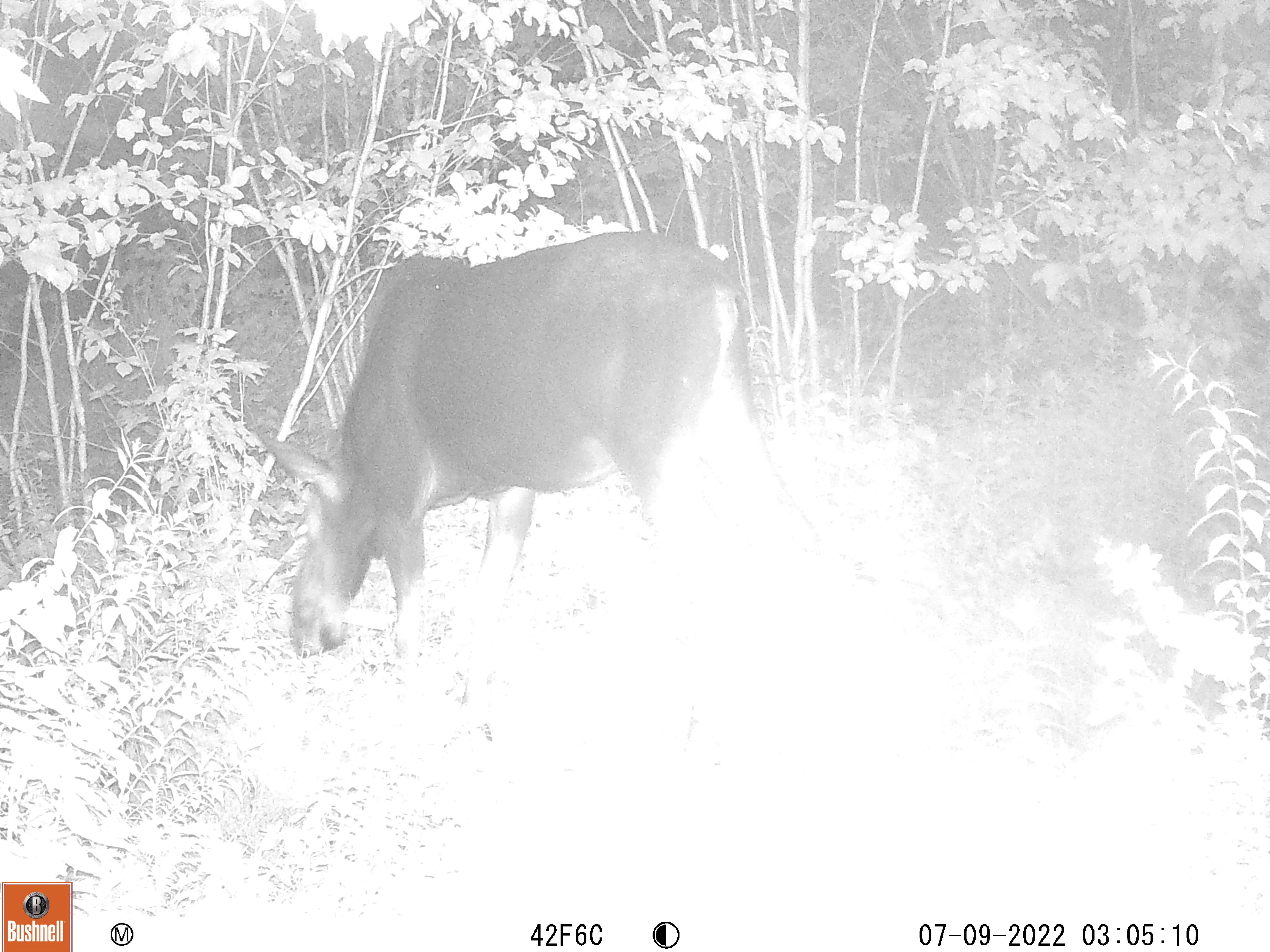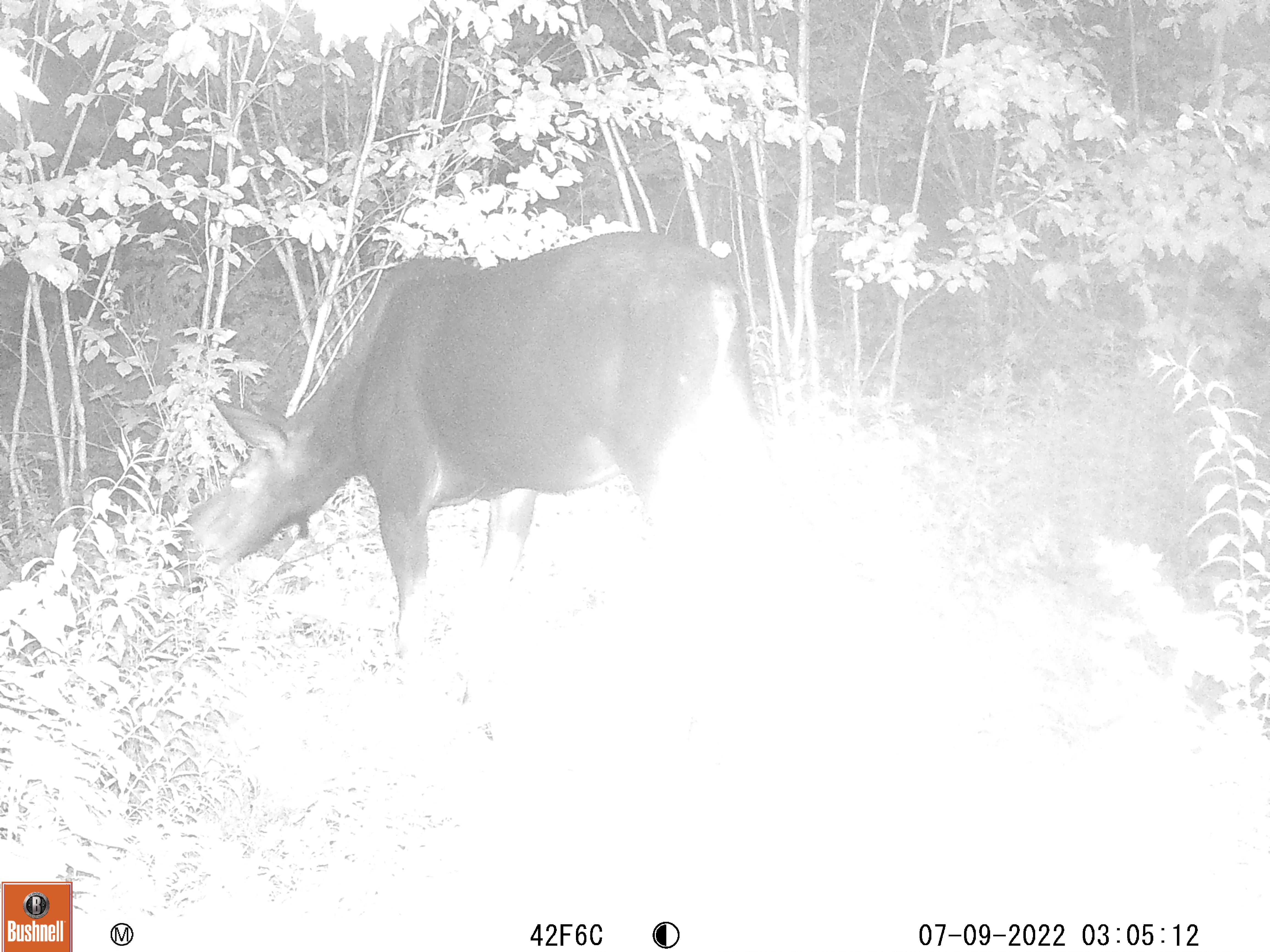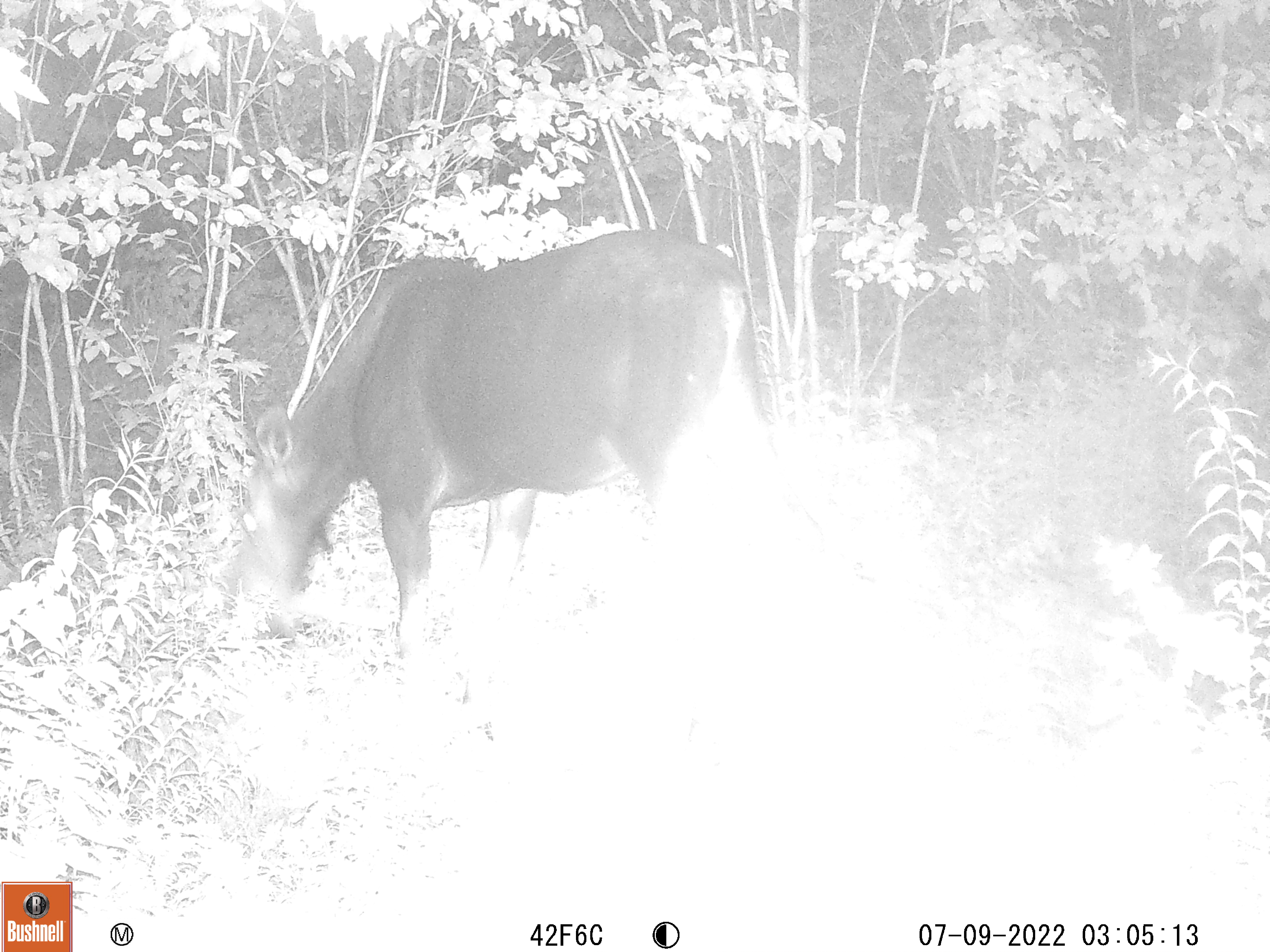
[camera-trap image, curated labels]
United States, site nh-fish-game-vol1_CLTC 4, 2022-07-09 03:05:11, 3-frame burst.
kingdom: Animalia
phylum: Chordata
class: Mammalia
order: Artiodactyla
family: Cervidae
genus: Alces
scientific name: Alces alces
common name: moose